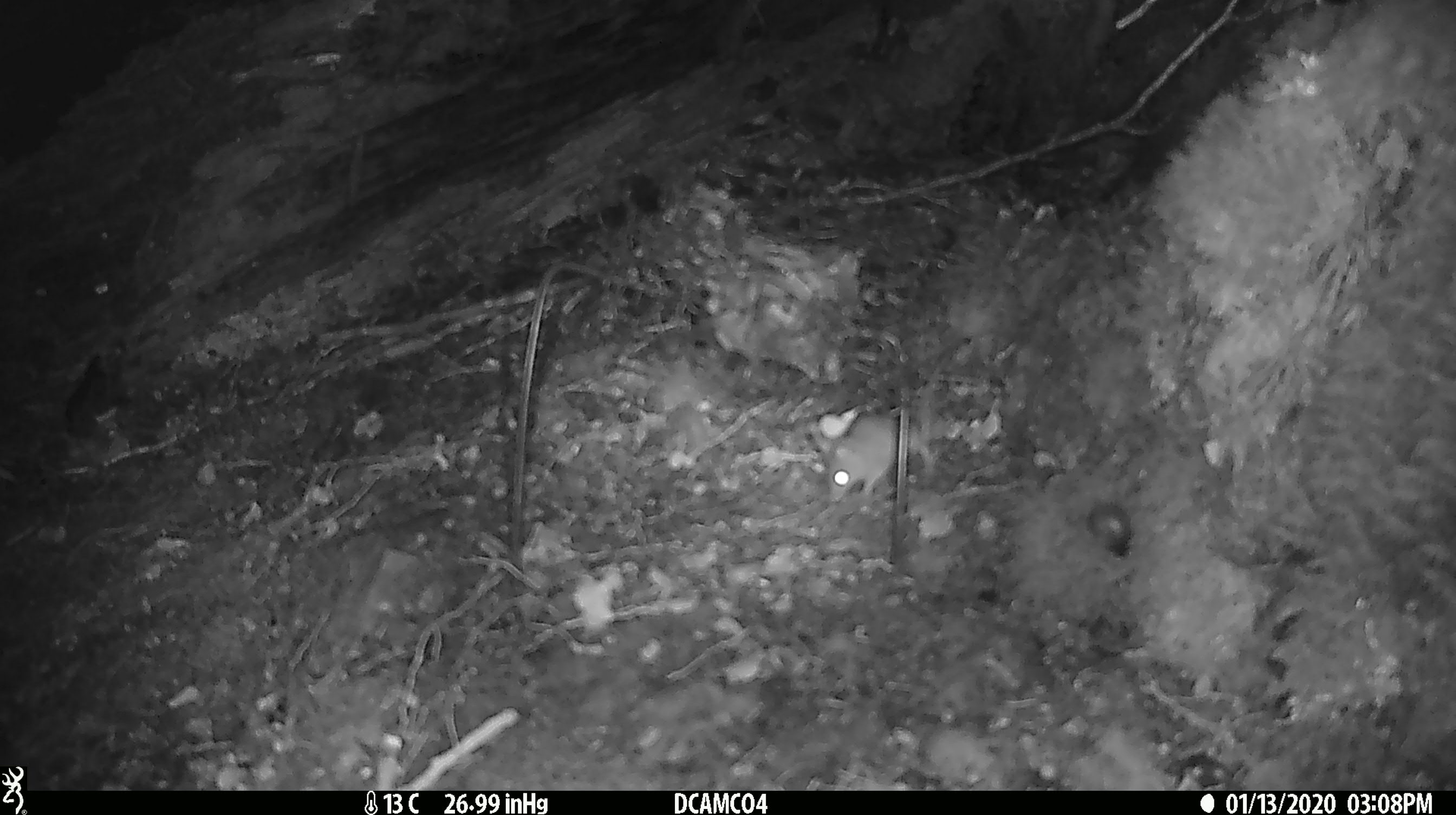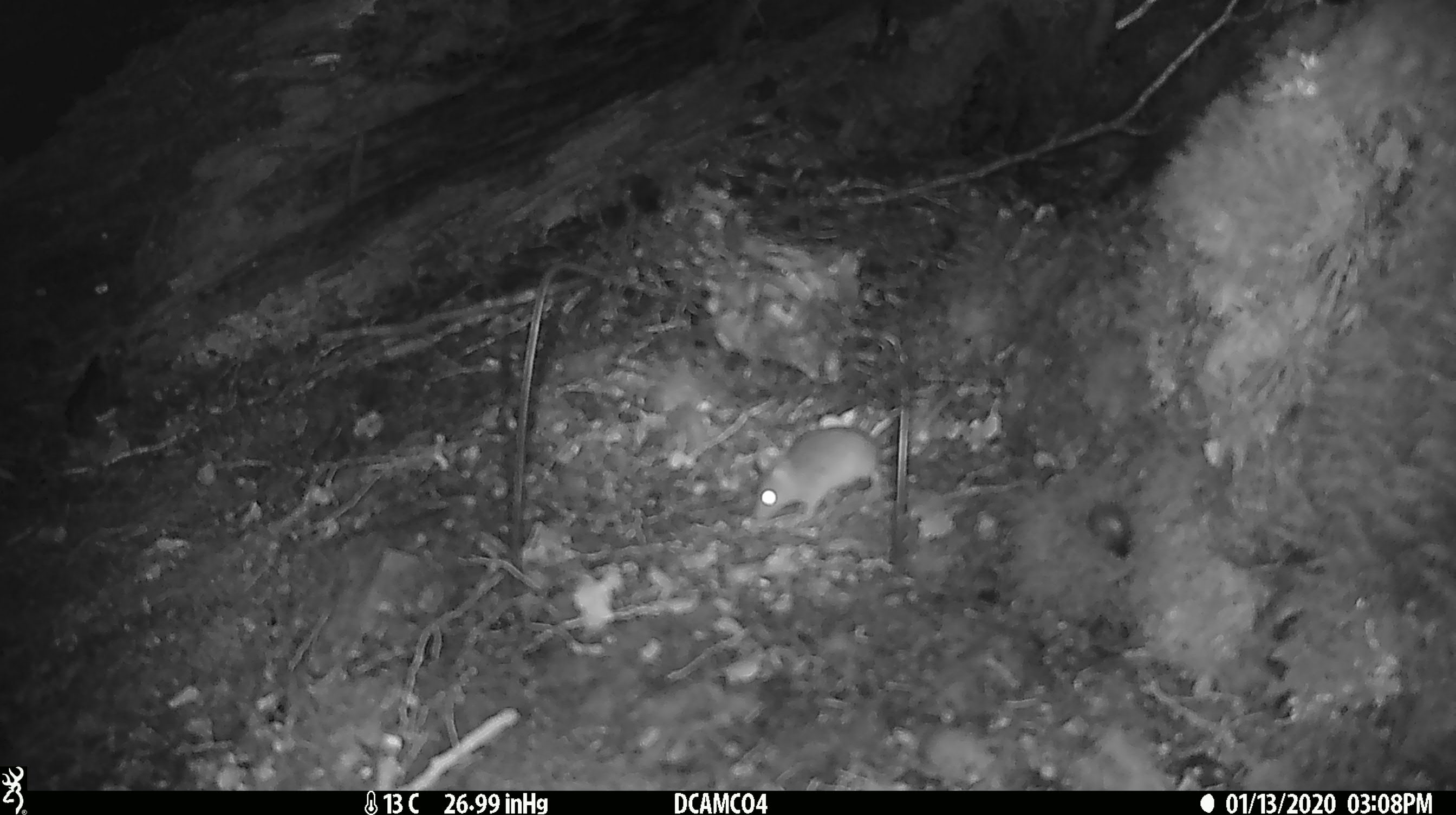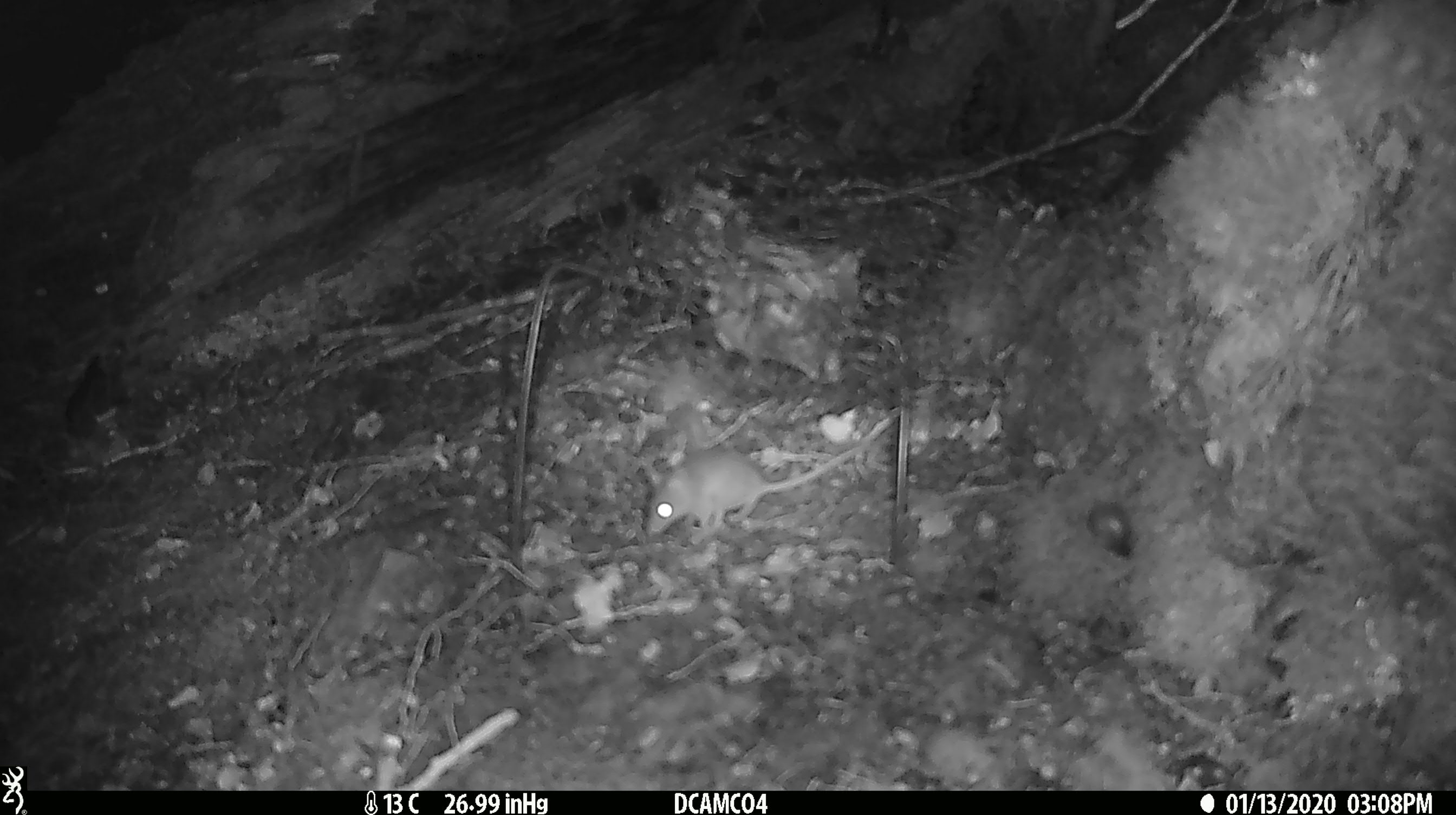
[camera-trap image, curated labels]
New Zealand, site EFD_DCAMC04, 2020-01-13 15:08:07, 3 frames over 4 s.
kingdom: Animalia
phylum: Chordata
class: Mammalia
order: Rodentia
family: Muridae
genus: Mus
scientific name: Mus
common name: mouse